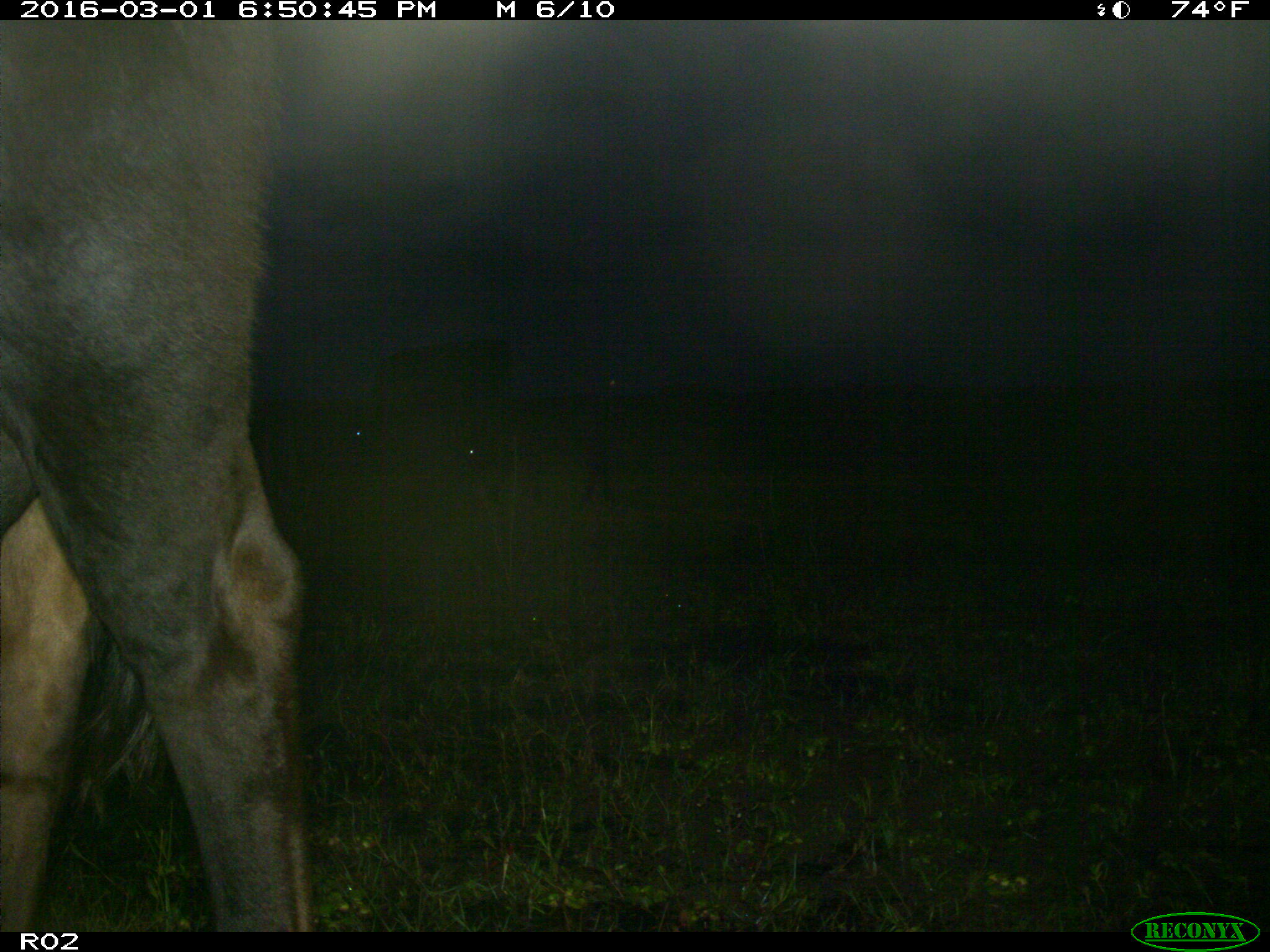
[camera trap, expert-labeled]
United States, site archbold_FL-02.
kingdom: Animalia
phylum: Chordata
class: Mammalia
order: Artiodactyla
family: Bovidae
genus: Bos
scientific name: Bos taurus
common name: domestic cow